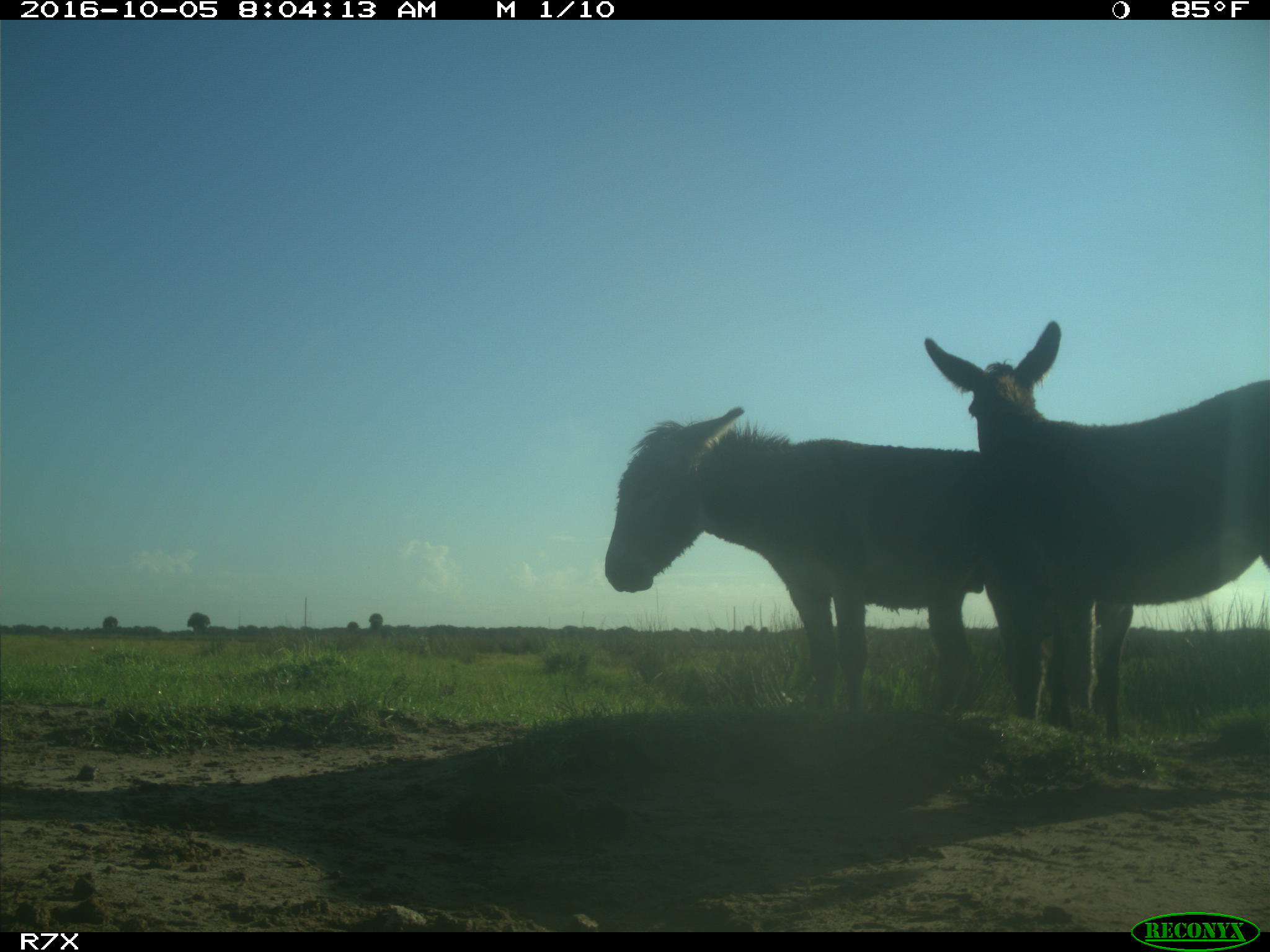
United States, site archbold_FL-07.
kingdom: Animalia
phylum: Chordata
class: Mammalia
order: Perissodactyla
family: Equidae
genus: Equus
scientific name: Equus africanus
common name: african wild ass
Equus africanus (african wild ass).